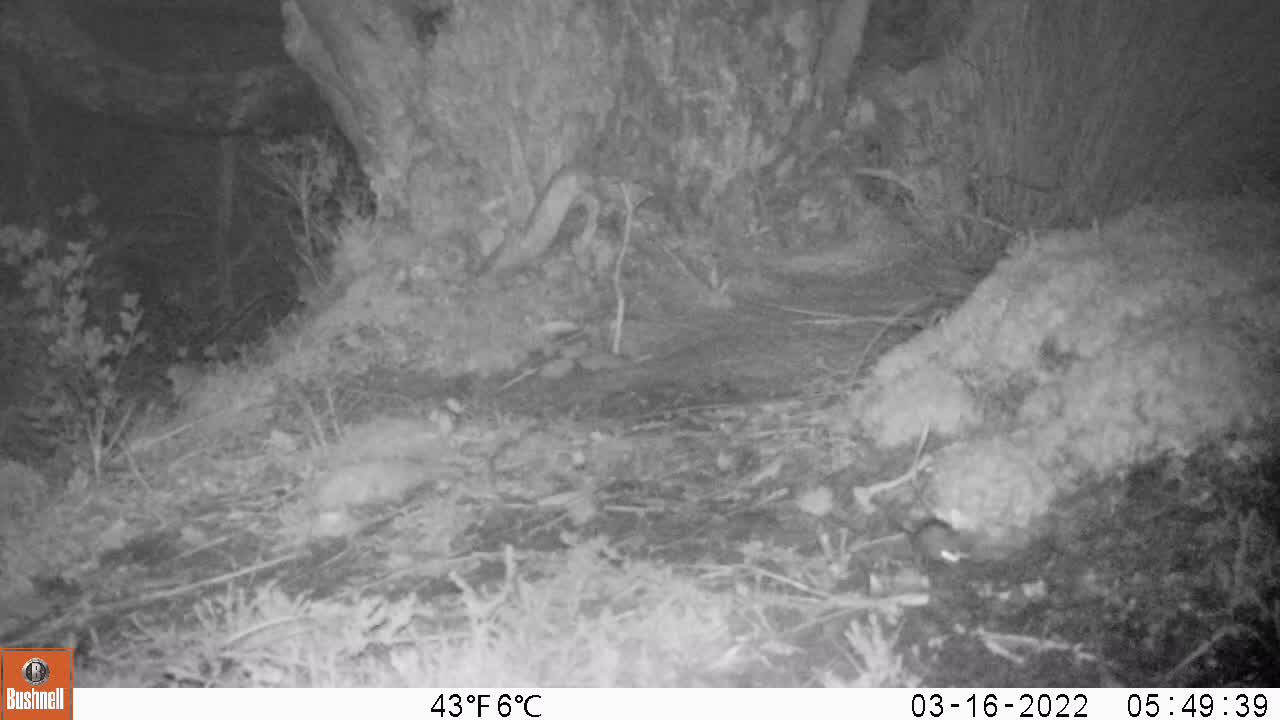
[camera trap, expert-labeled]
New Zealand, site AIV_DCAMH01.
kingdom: Animalia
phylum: Chordata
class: Mammalia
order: Rodentia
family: Muridae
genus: Mus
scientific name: Mus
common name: mouse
Mouse (Mus).